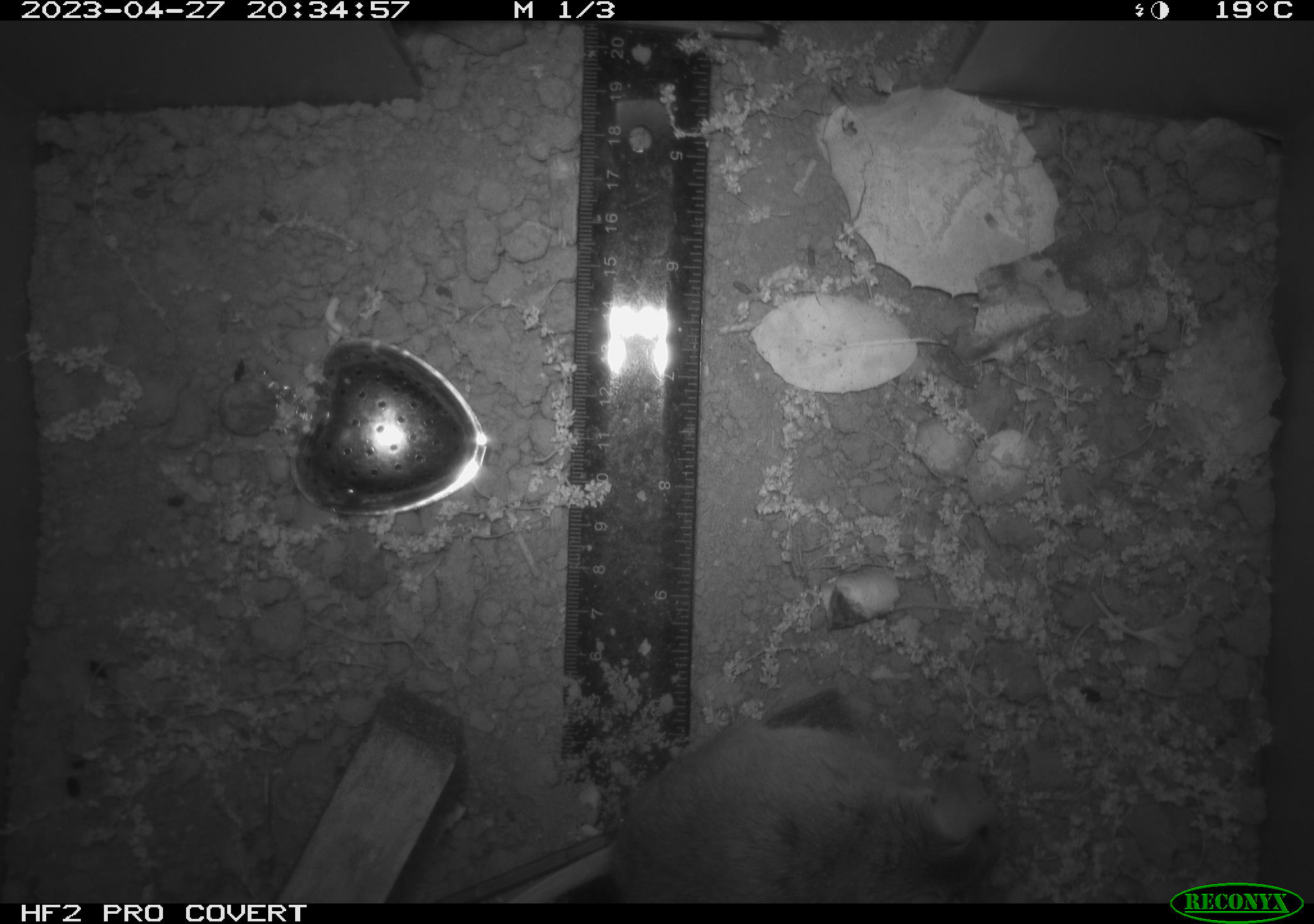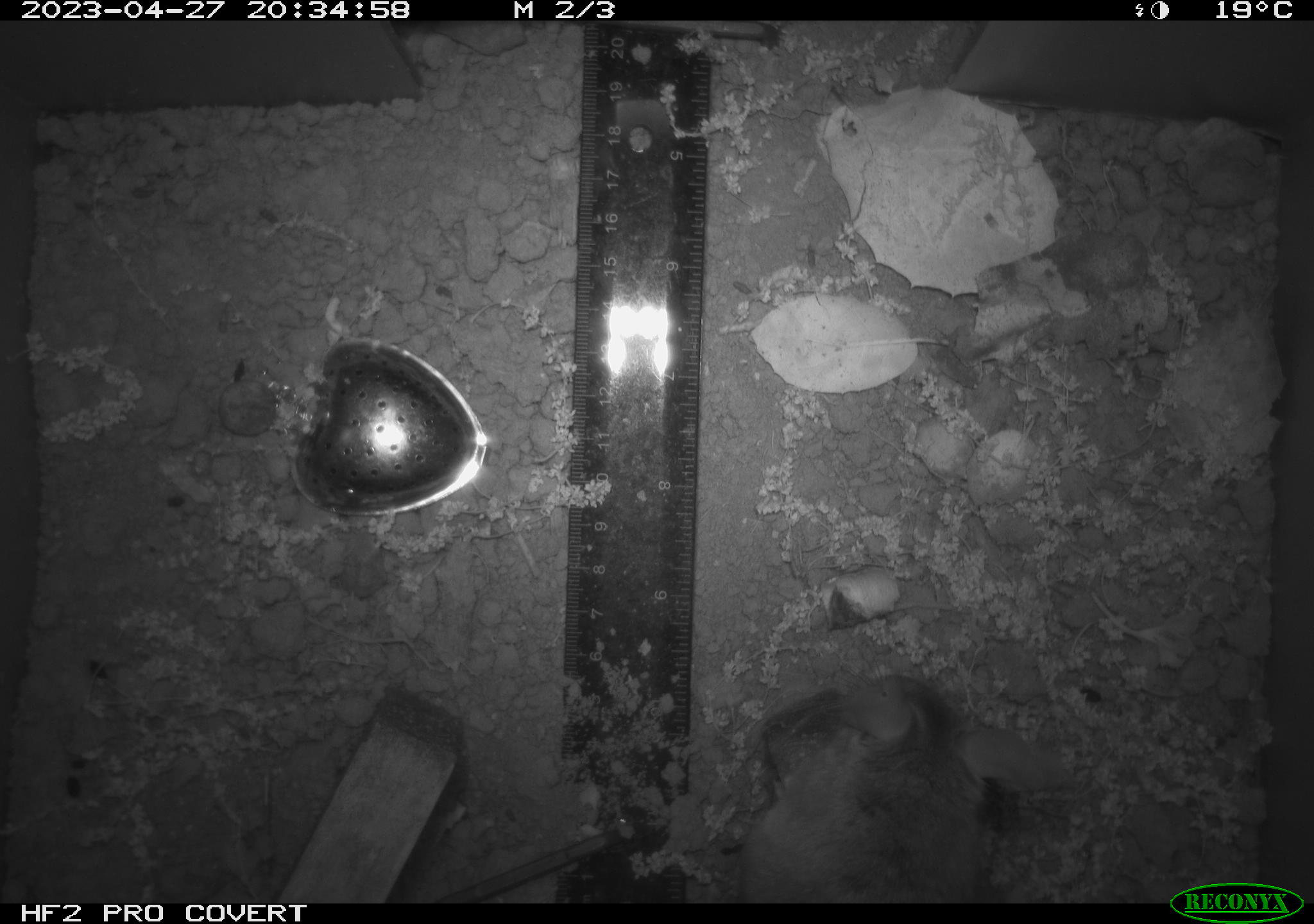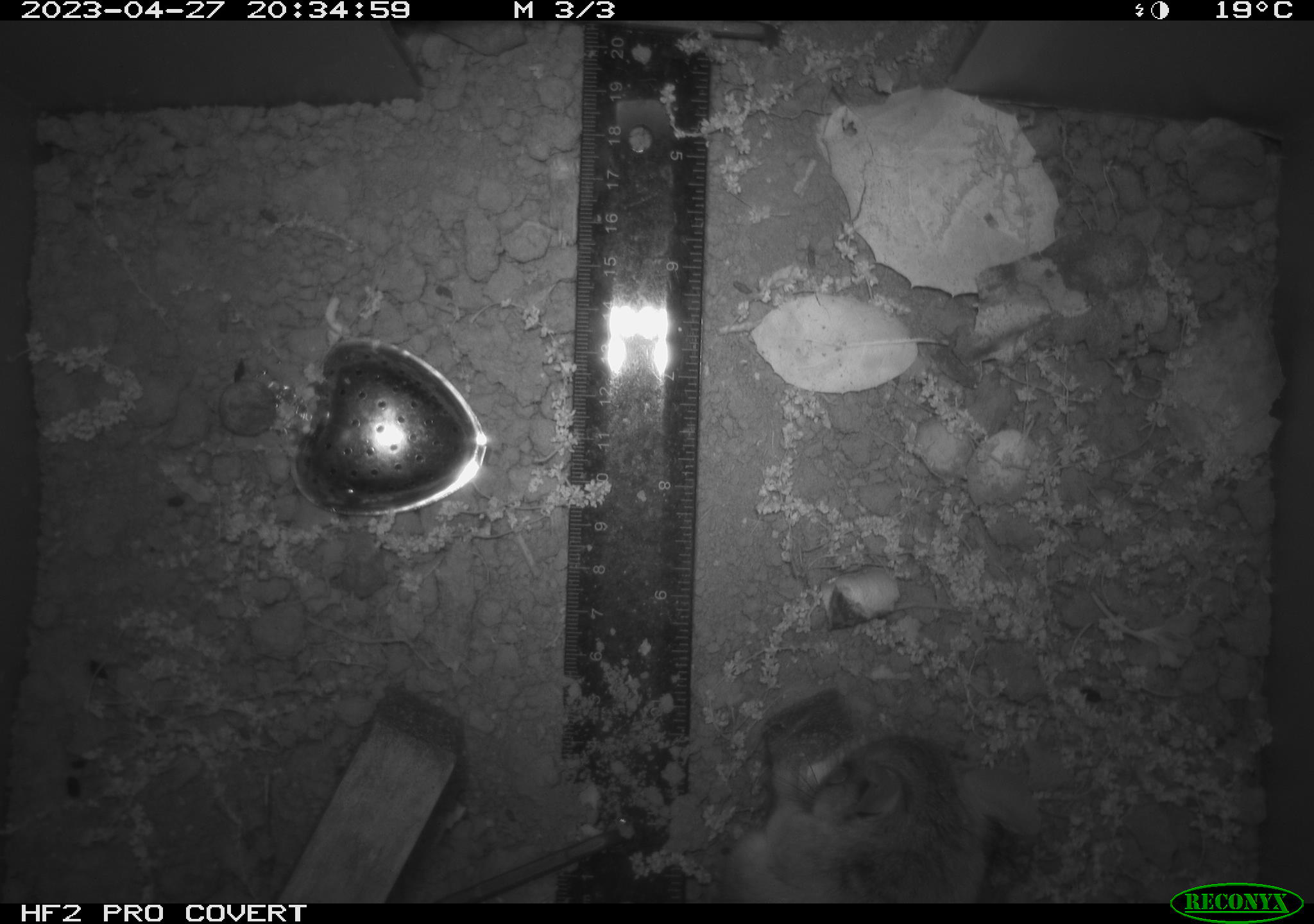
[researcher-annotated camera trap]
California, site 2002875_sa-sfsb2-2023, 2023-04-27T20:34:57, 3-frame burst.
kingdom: Animalia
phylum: Chordata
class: Mammalia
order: Rodentia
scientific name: Rodentia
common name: mouse species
Mouse species (Rodentia).